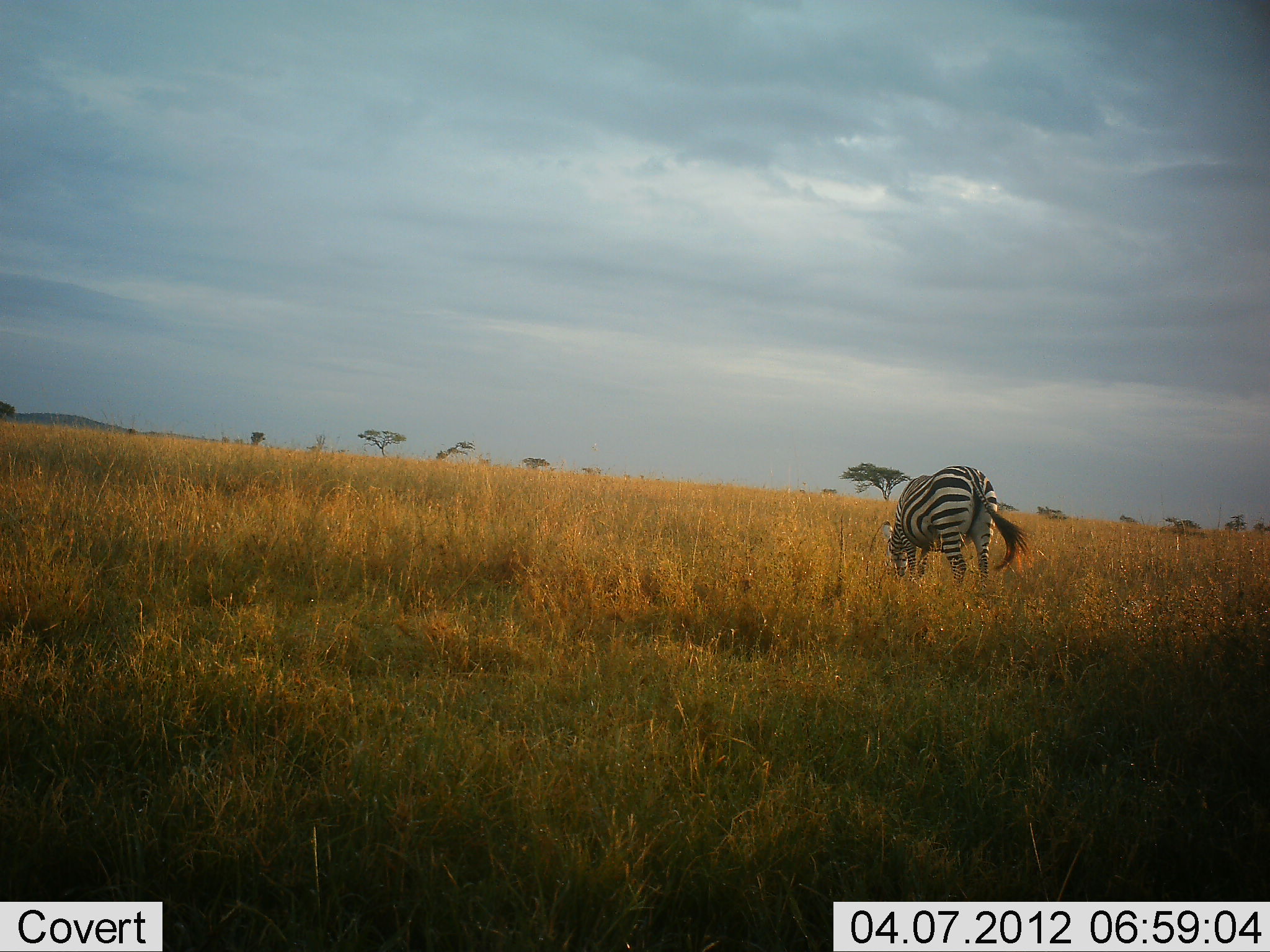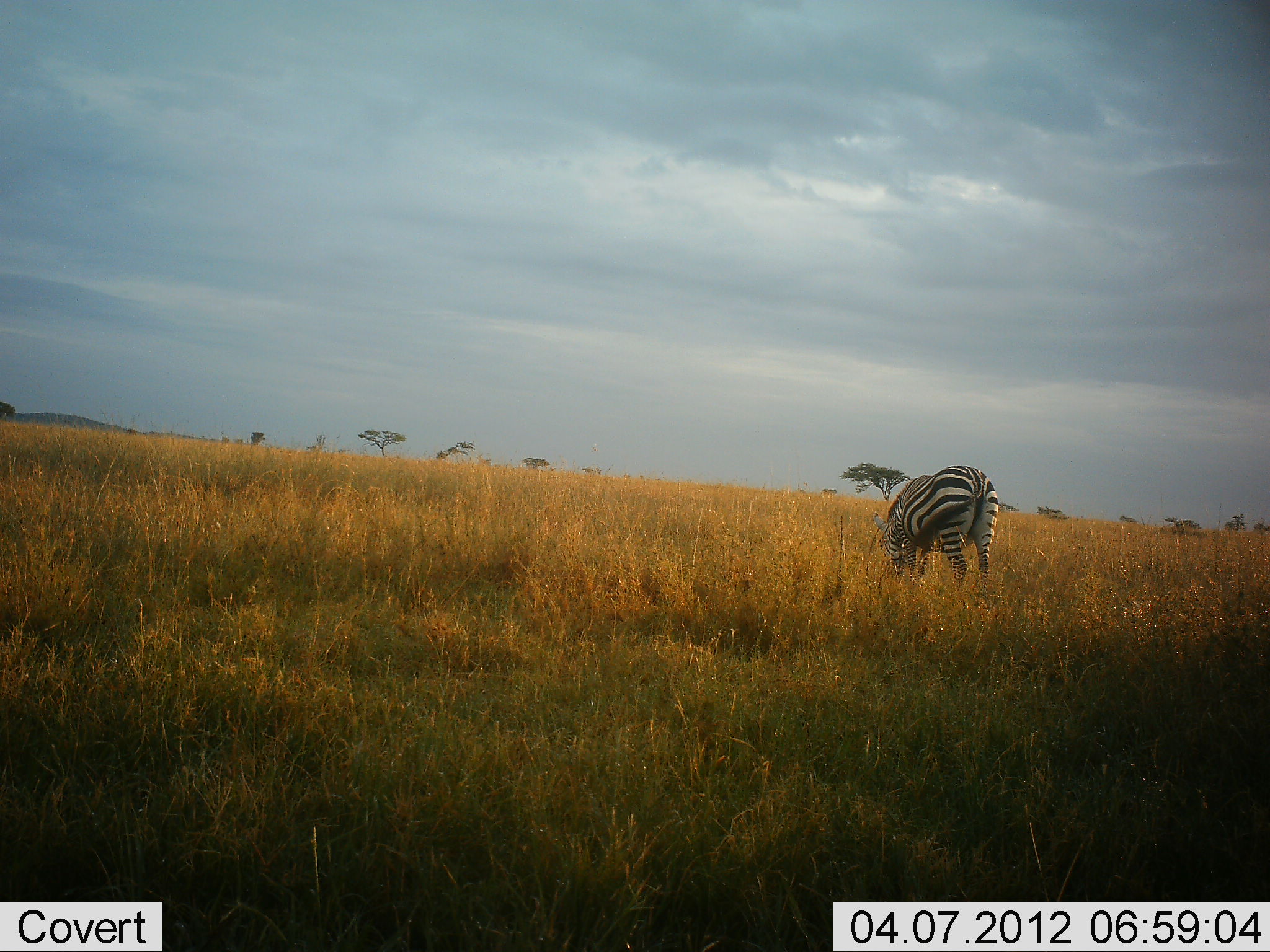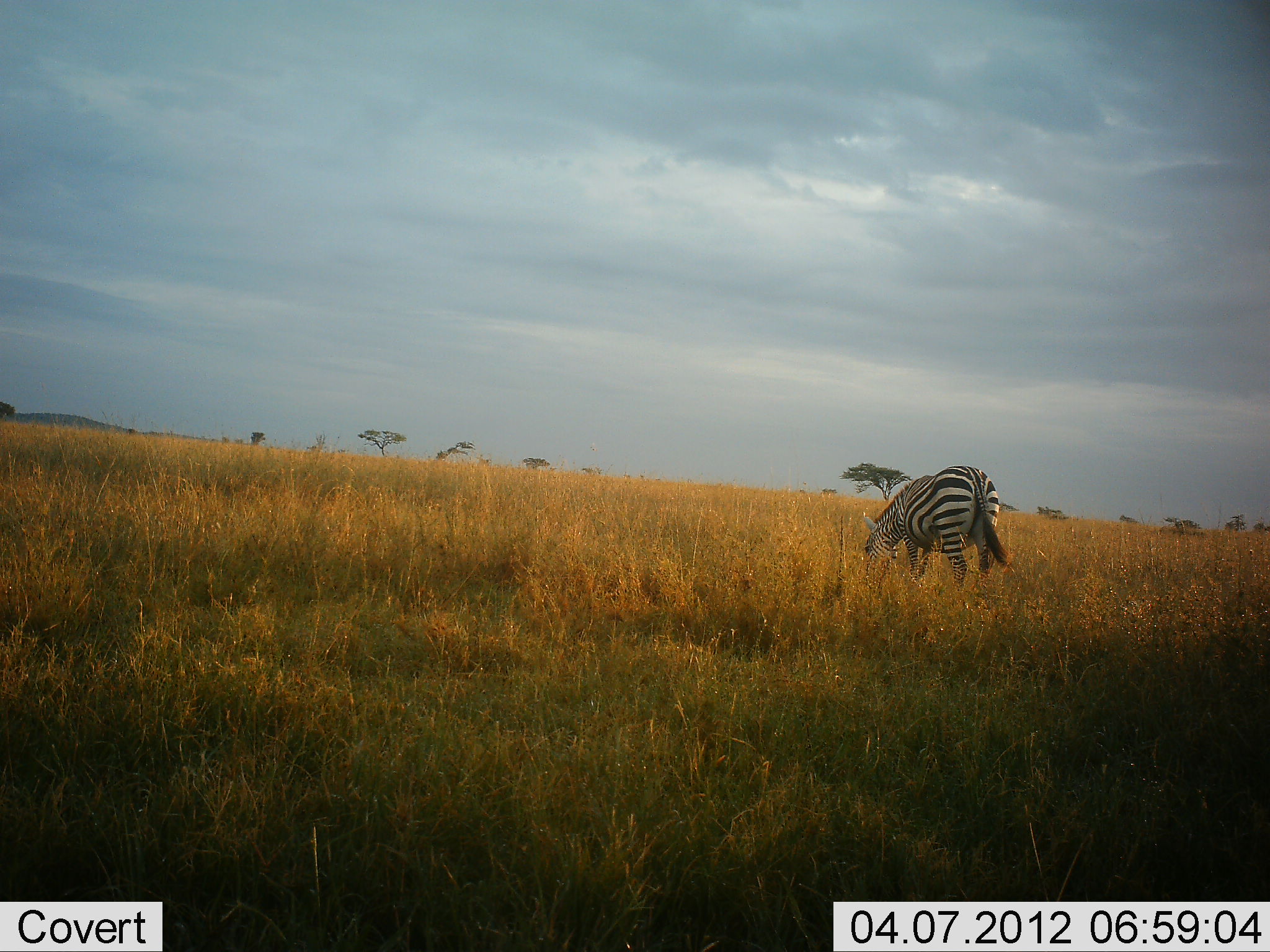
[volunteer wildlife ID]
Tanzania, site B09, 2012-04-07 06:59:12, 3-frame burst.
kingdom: Animalia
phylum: Chordata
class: Mammalia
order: Perissodactyla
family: Equidae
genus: Equus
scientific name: Equus quagga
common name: plains zebra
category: zebra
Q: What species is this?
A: Zebra (plains zebra) (Equus quagga).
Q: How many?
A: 1.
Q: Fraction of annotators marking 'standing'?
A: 21%.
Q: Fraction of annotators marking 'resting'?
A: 0%.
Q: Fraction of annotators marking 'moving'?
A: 0%.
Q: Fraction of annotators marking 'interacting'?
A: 0%.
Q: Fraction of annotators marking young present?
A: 0%.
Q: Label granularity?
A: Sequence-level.